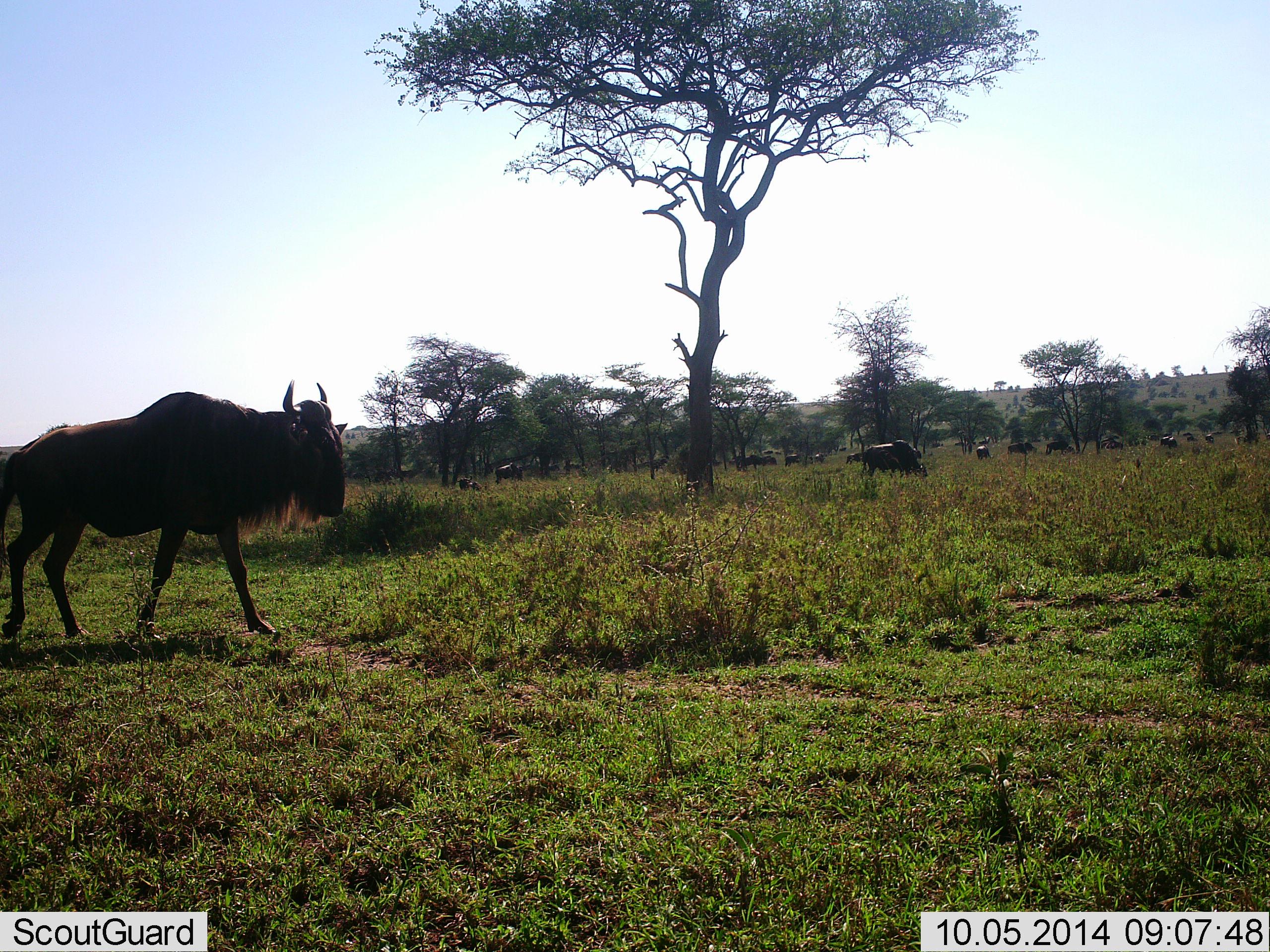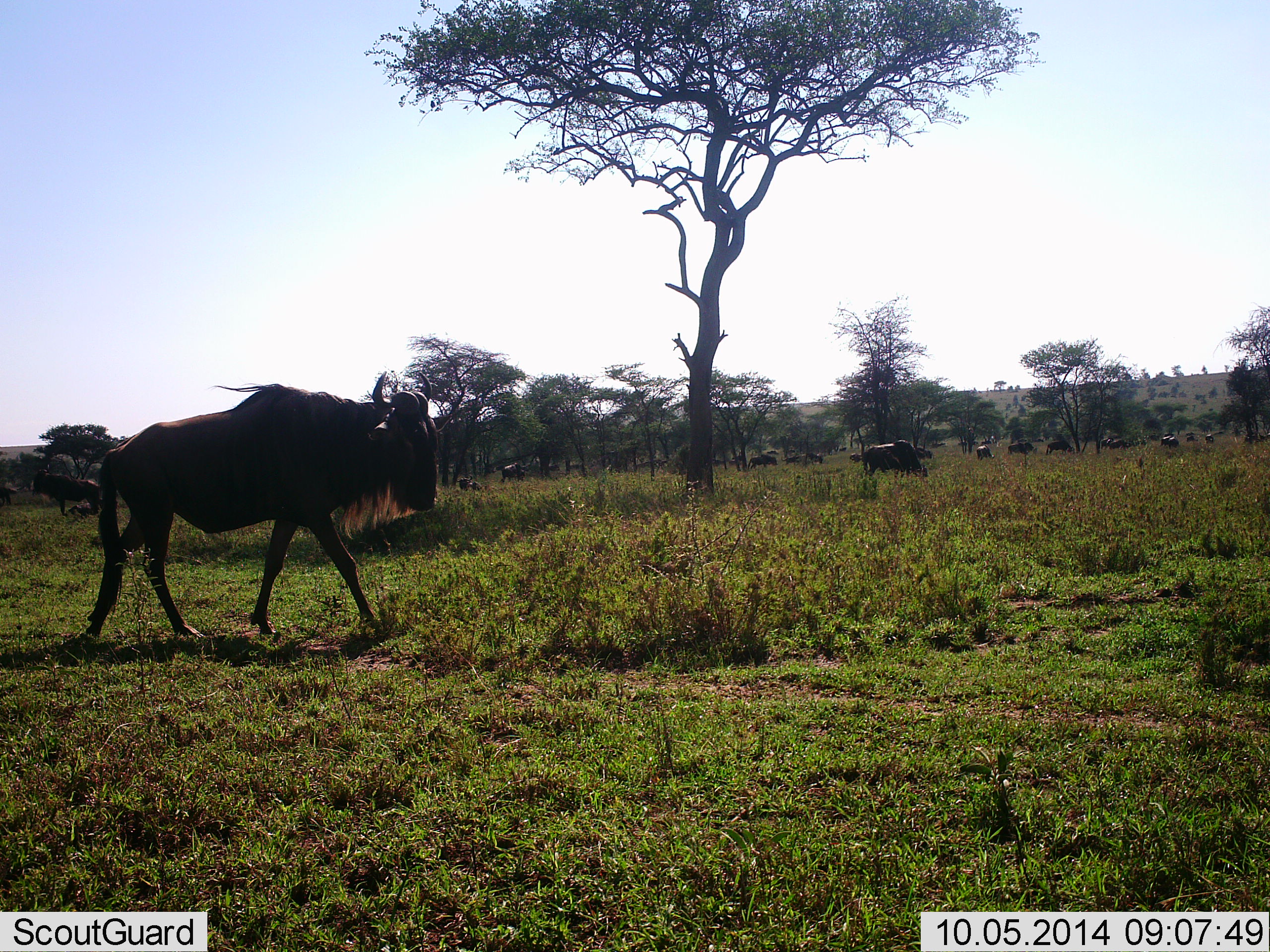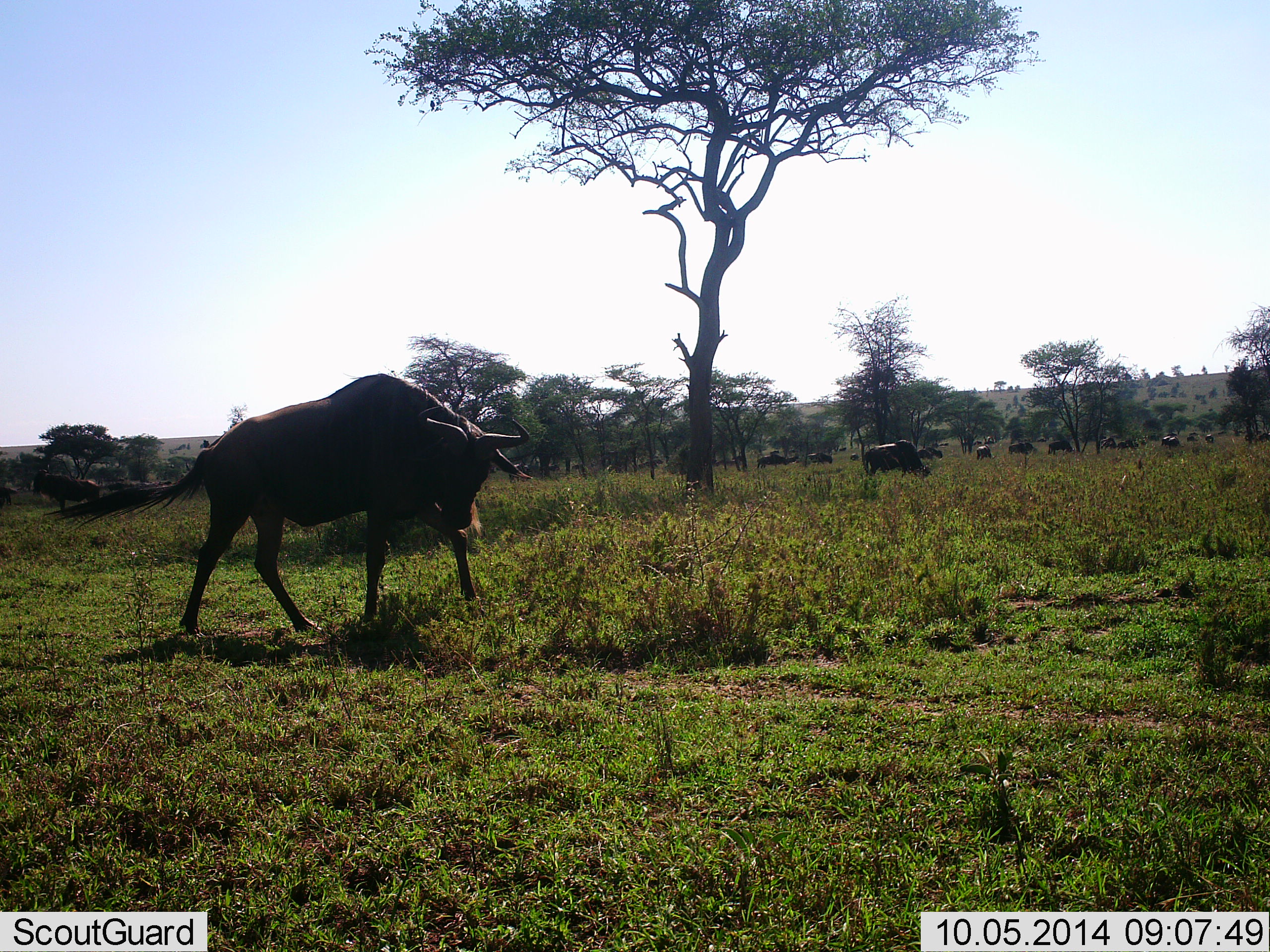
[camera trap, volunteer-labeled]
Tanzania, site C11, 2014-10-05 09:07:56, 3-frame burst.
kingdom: Animalia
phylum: Chordata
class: Mammalia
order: Artiodactyla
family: Bovidae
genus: Connochaetes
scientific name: Connochaetes taurinus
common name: blue wildebeest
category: wildebeest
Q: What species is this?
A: Wildebeest (blue wildebeest) (Connochaetes taurinus).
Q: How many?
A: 11-50.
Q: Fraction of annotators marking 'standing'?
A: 50%.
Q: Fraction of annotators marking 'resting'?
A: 0%.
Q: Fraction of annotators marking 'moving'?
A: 100%.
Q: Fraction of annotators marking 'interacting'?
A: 10%.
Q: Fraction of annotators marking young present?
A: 0%.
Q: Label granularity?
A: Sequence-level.